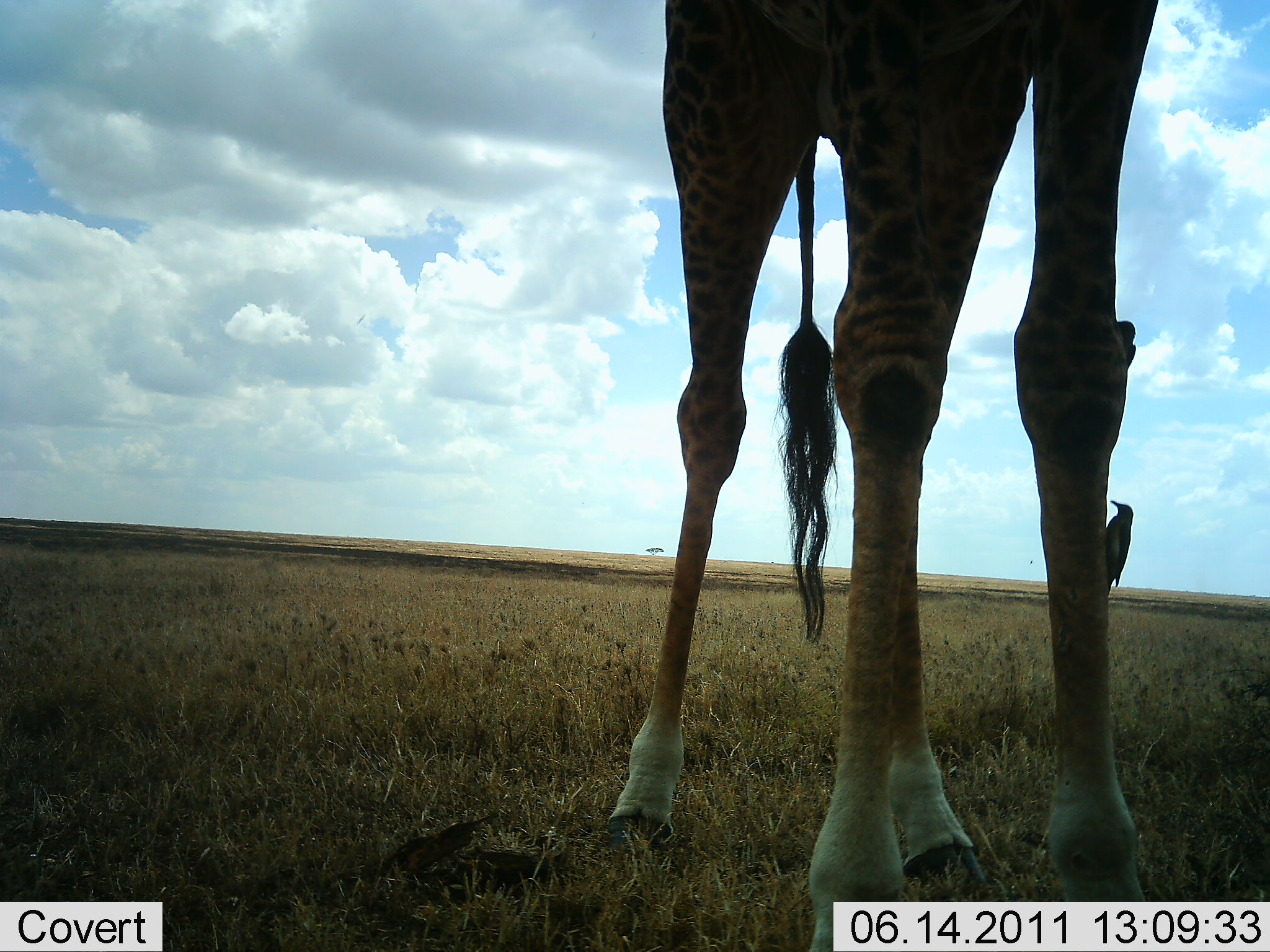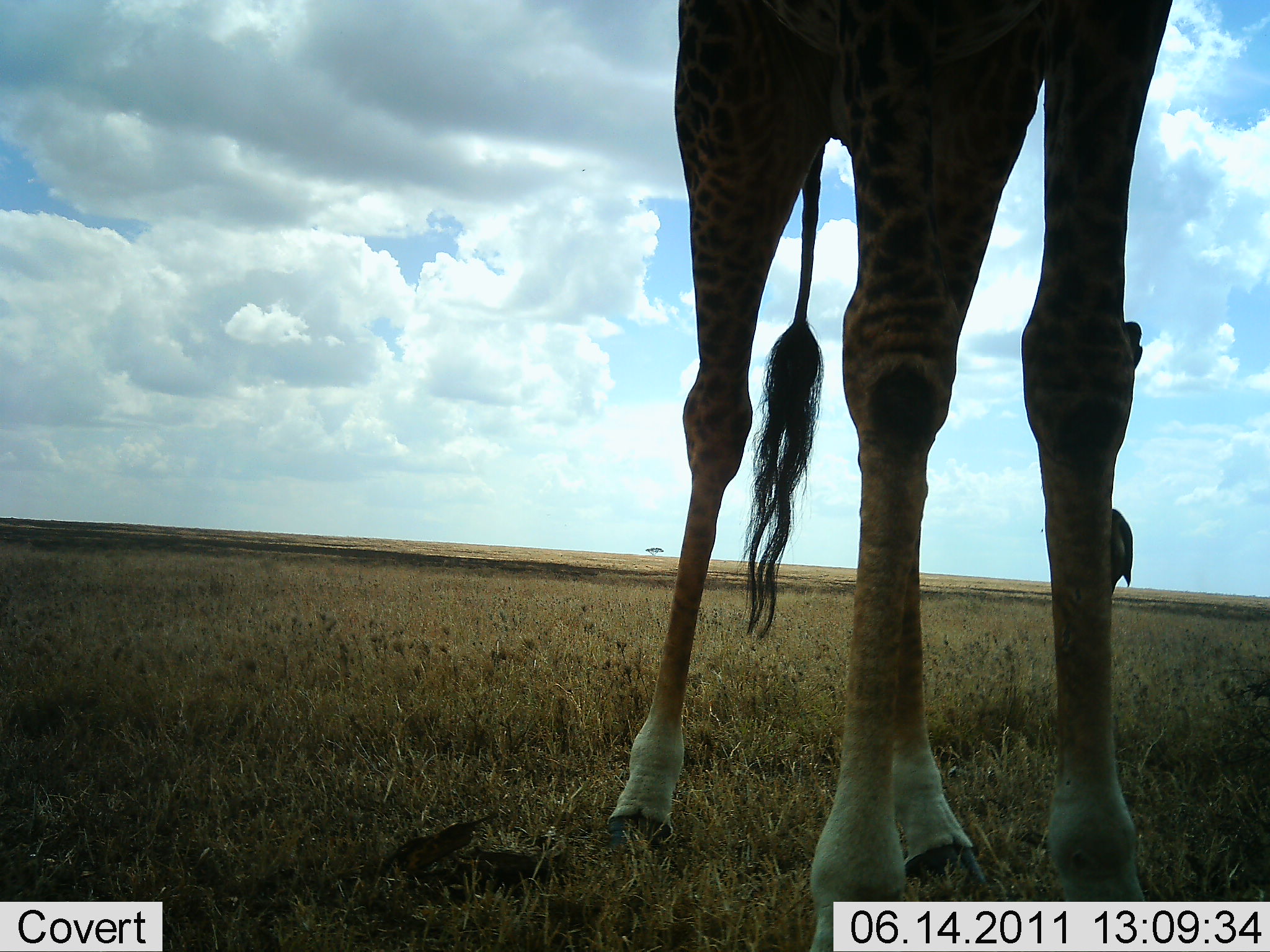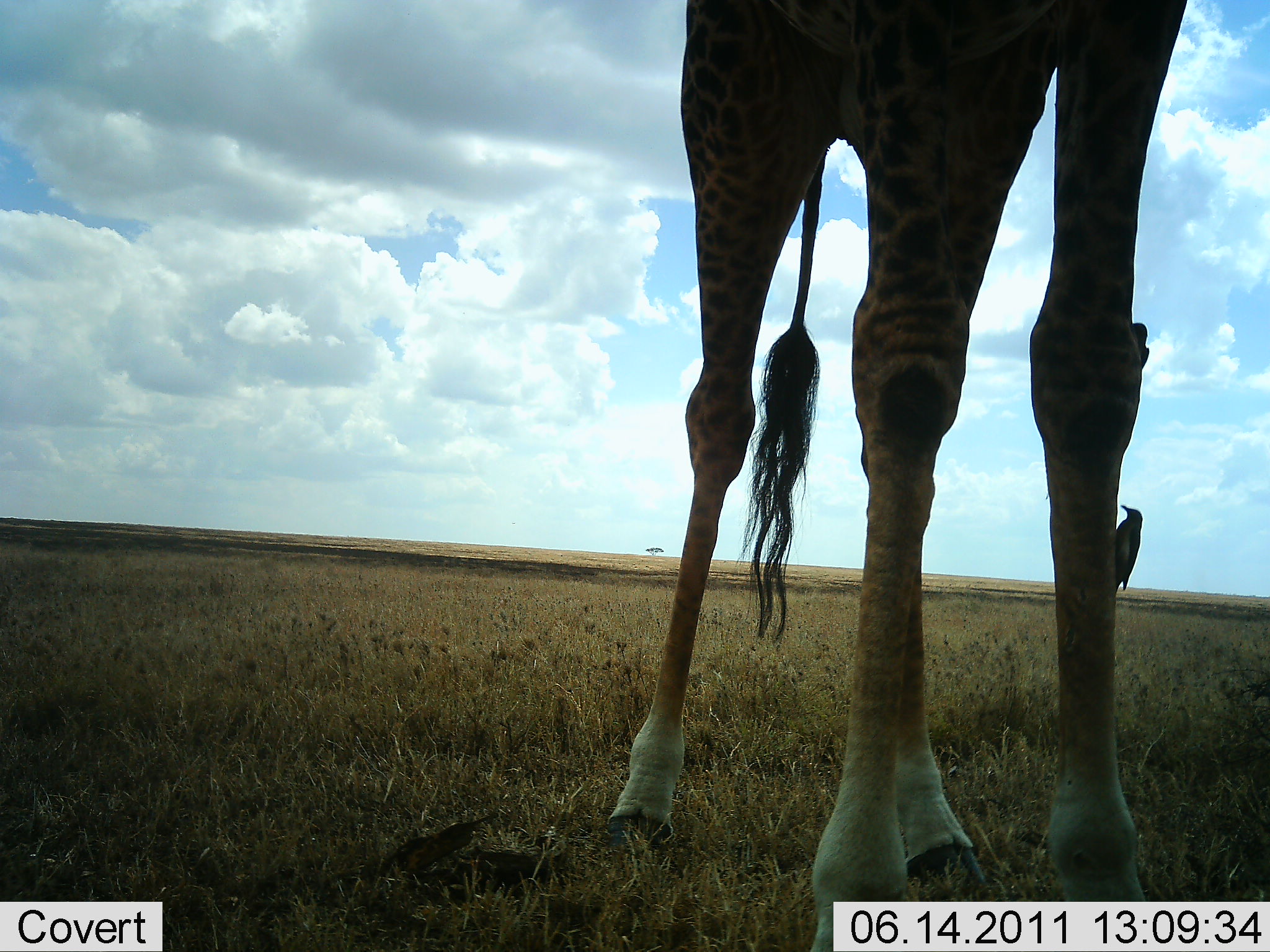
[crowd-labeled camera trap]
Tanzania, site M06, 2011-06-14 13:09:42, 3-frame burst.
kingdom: Animalia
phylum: Chordata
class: Mammalia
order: Artiodactyla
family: Giraffidae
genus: Giraffa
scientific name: Giraffa camelopardalis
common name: giraffe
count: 1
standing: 100%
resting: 0%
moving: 0%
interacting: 0%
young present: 0%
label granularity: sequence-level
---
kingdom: Animalia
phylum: Chordata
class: Aves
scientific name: Aves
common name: bird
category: otherbird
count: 1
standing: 18%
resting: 27%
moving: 0%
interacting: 27%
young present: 0%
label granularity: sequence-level